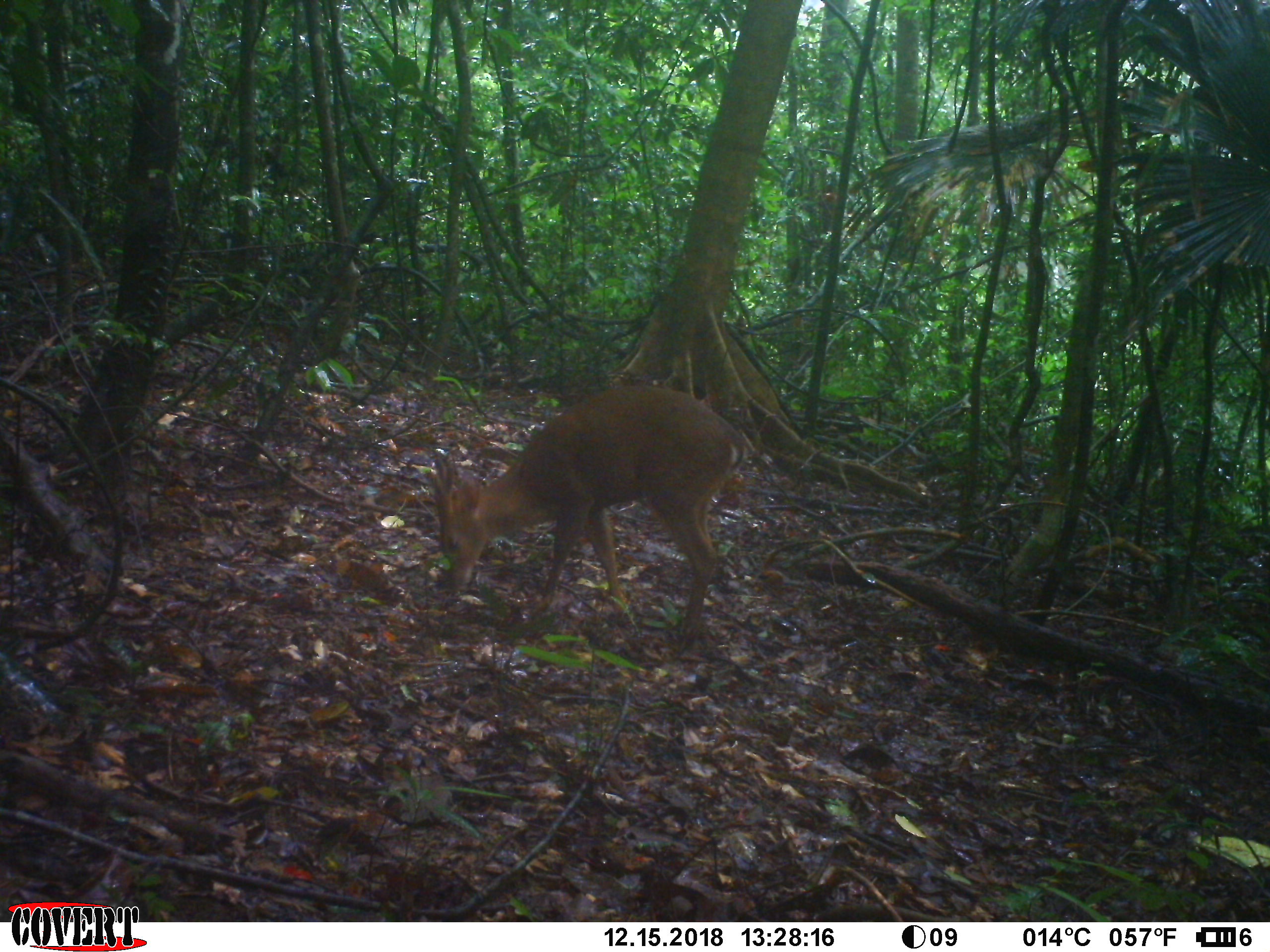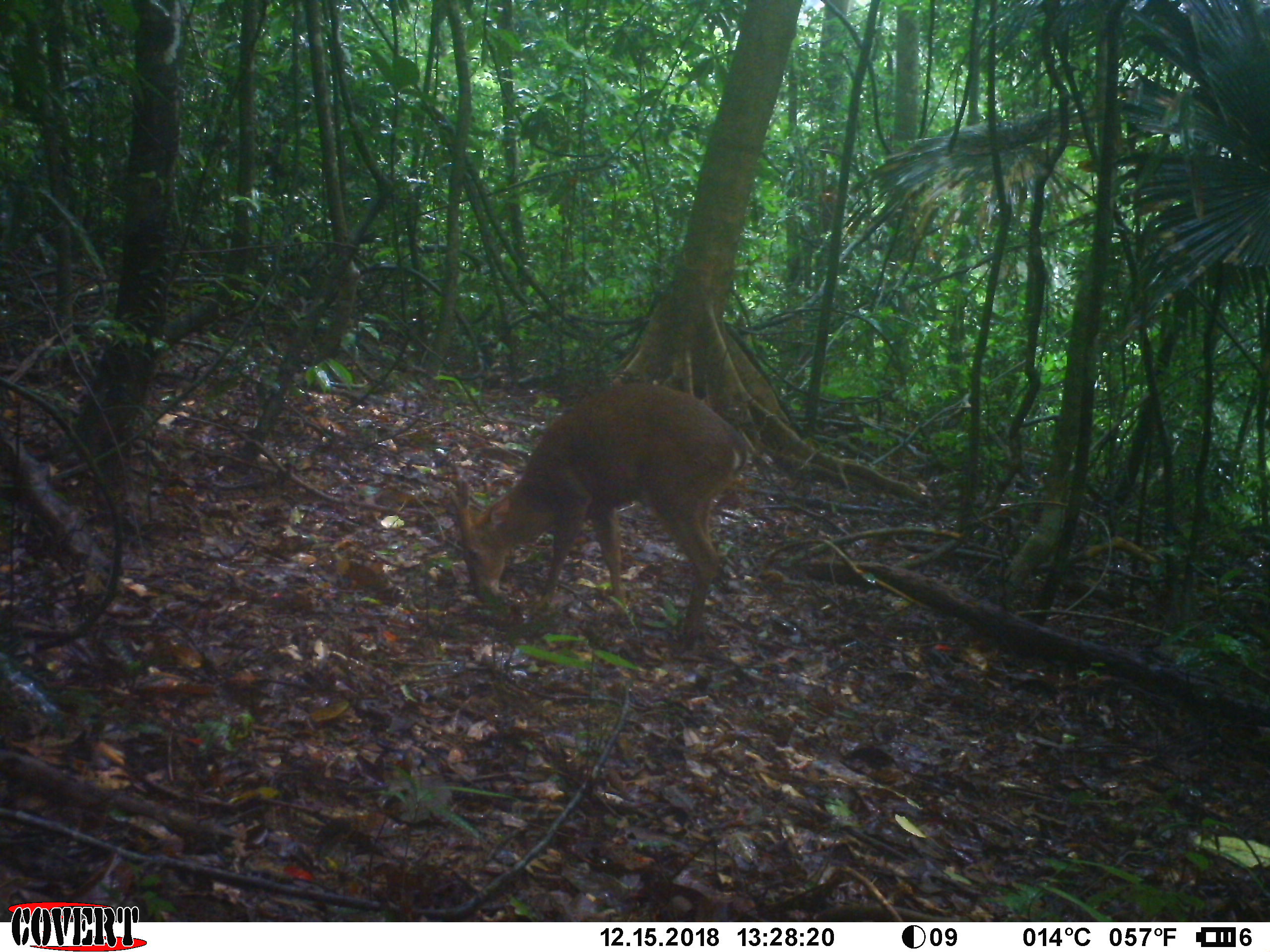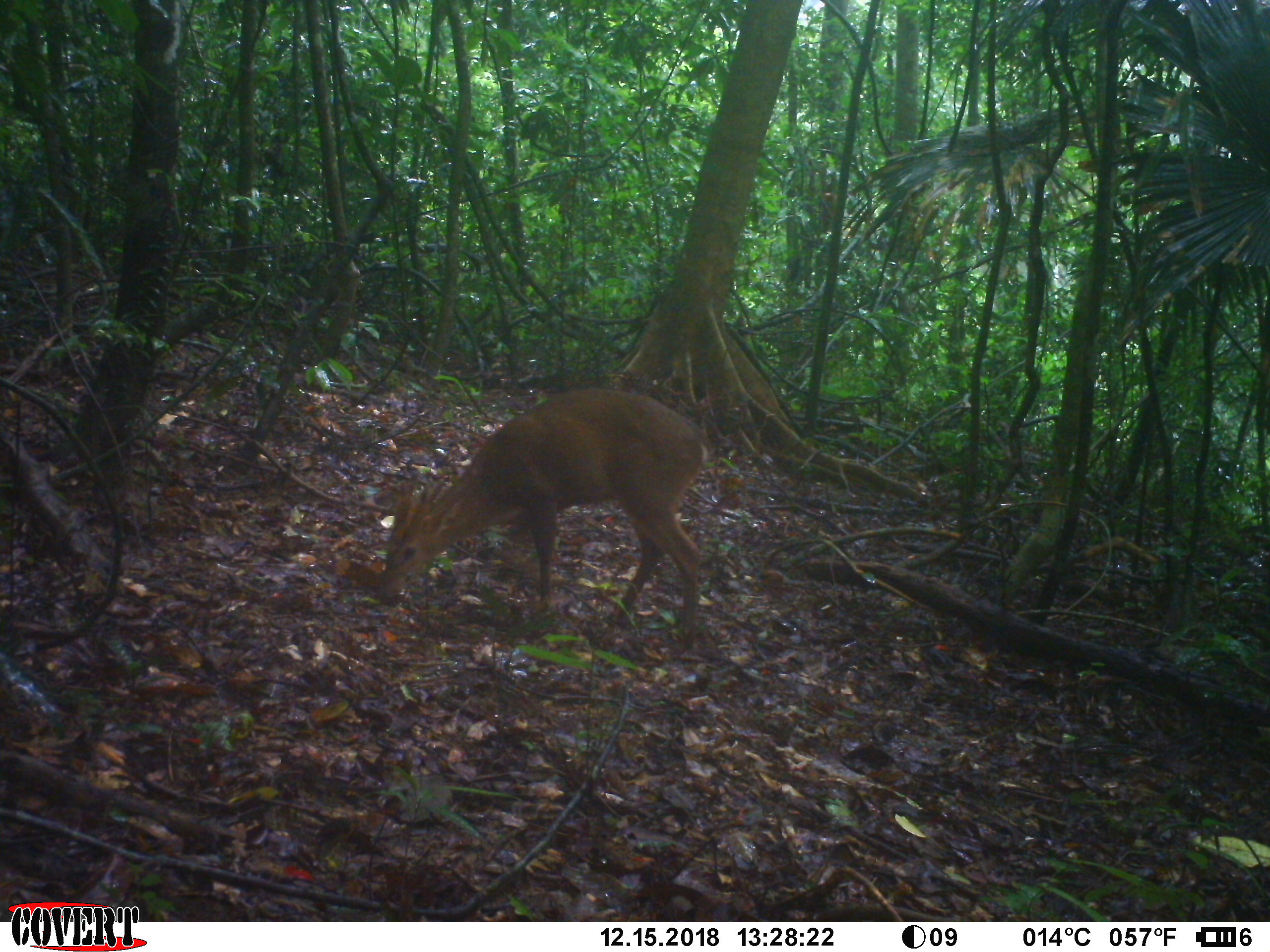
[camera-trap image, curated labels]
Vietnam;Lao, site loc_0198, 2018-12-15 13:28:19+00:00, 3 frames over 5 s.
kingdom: Animalia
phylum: Chordata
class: Mammalia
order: Artiodactyla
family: Cervidae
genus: Muntiacus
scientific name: Muntiacus vuquangensis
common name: large-antlered muntjac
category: large antlered muntjac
Large antlered muntjac (large-antlered muntjac) (Muntiacus vuquangensis). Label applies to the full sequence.